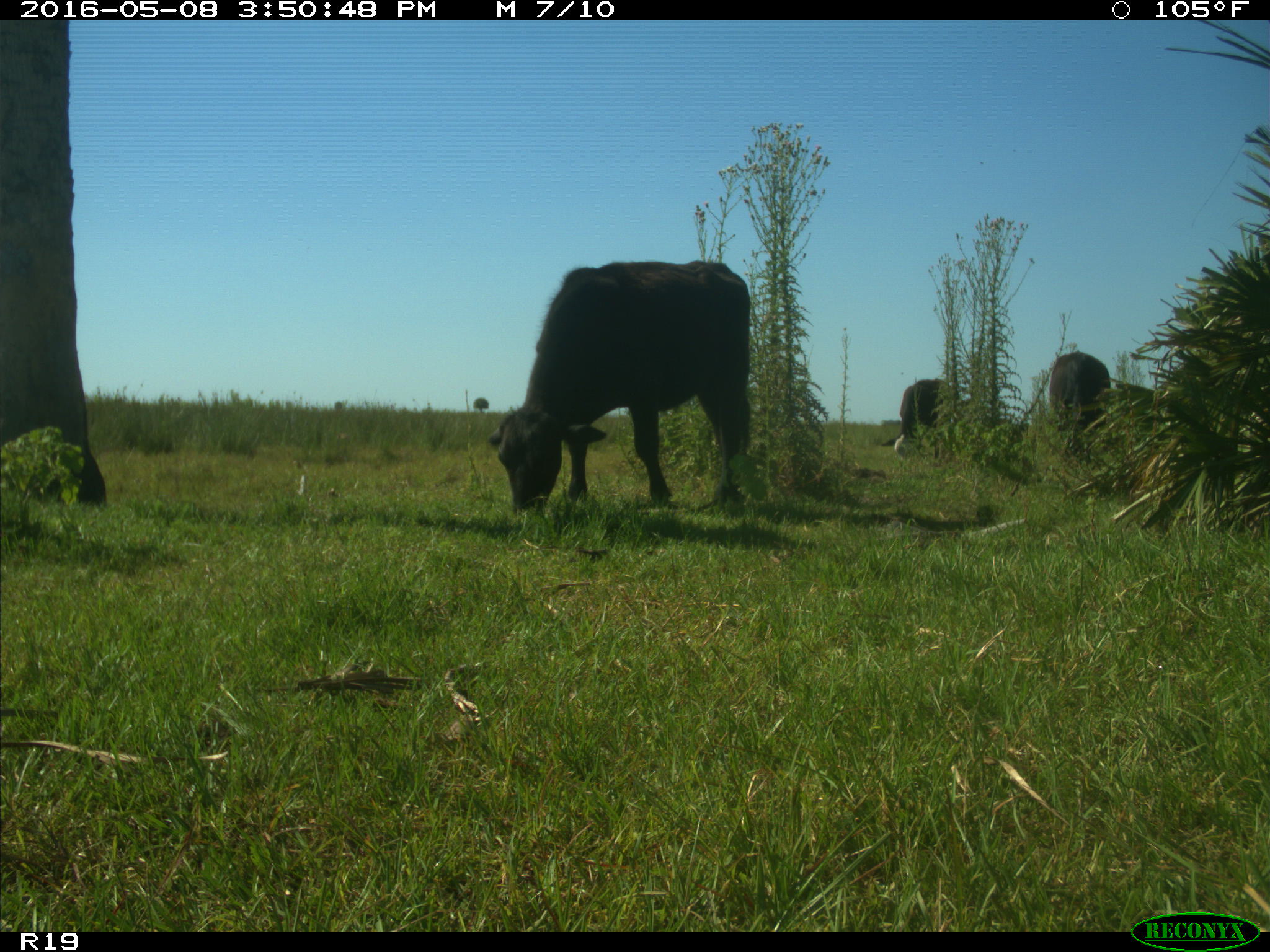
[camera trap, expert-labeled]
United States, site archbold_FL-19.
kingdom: Animalia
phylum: Chordata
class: Mammalia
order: Artiodactyla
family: Bovidae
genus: Bos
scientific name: Bos taurus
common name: domestic cow